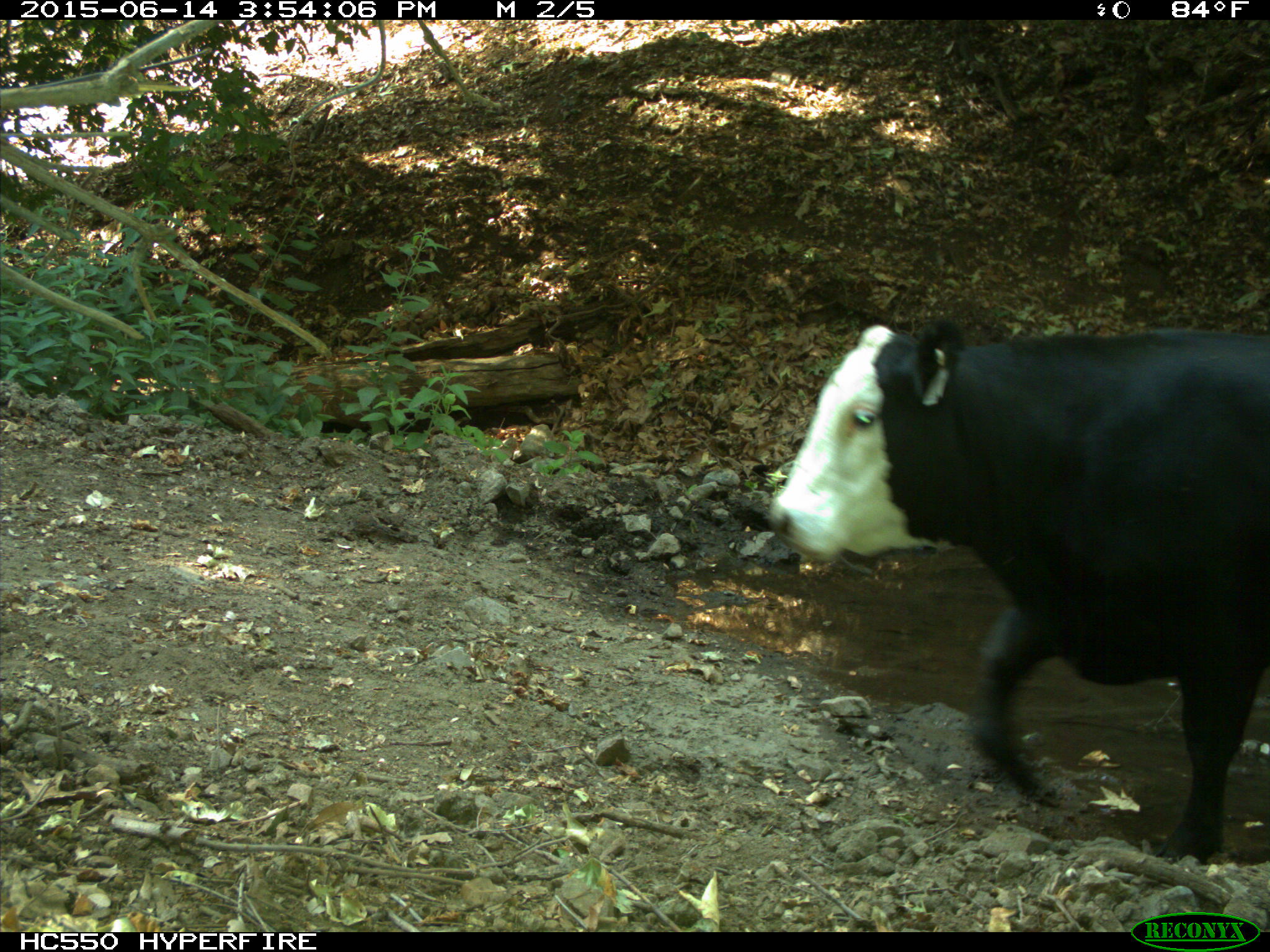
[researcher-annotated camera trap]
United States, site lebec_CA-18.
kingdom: Animalia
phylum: Chordata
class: Mammalia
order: Artiodactyla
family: Bovidae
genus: Bos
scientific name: Bos taurus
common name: domestic cow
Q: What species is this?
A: Bos taurus (domestic cow).